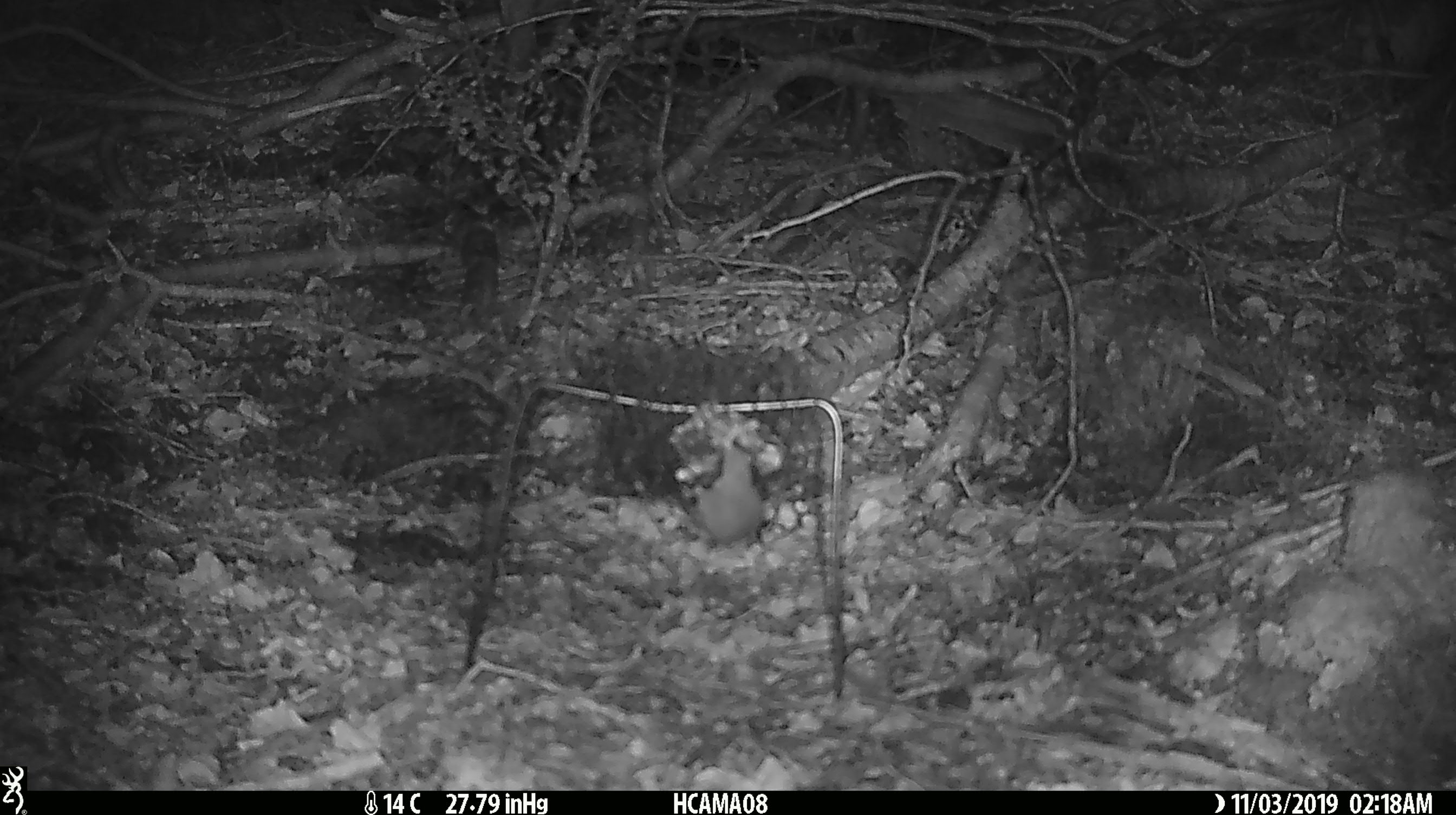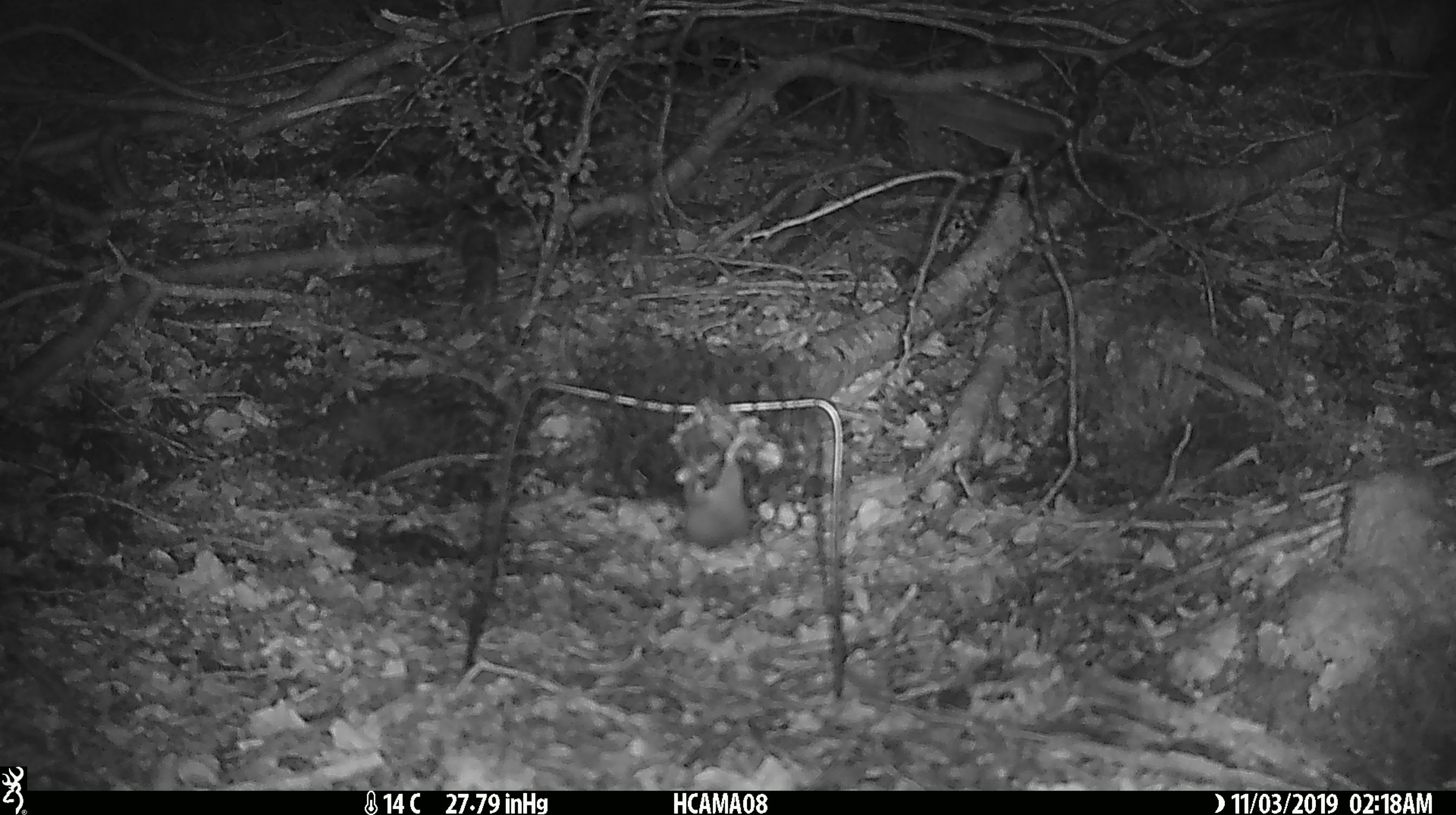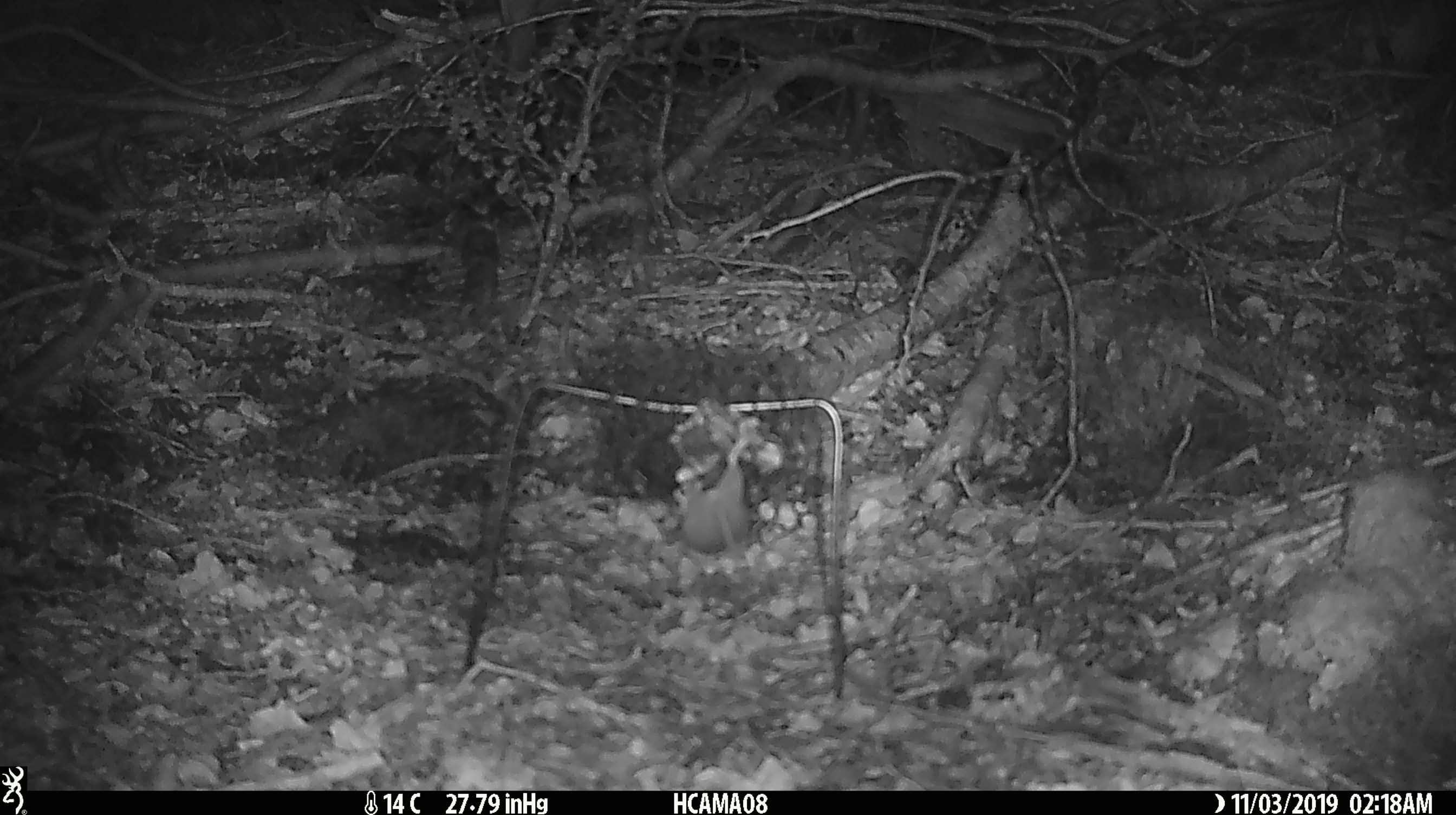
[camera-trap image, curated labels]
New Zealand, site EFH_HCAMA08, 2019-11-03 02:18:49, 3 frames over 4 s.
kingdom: Animalia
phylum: Chordata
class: Mammalia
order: Rodentia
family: Muridae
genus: Mus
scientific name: Mus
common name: mouse